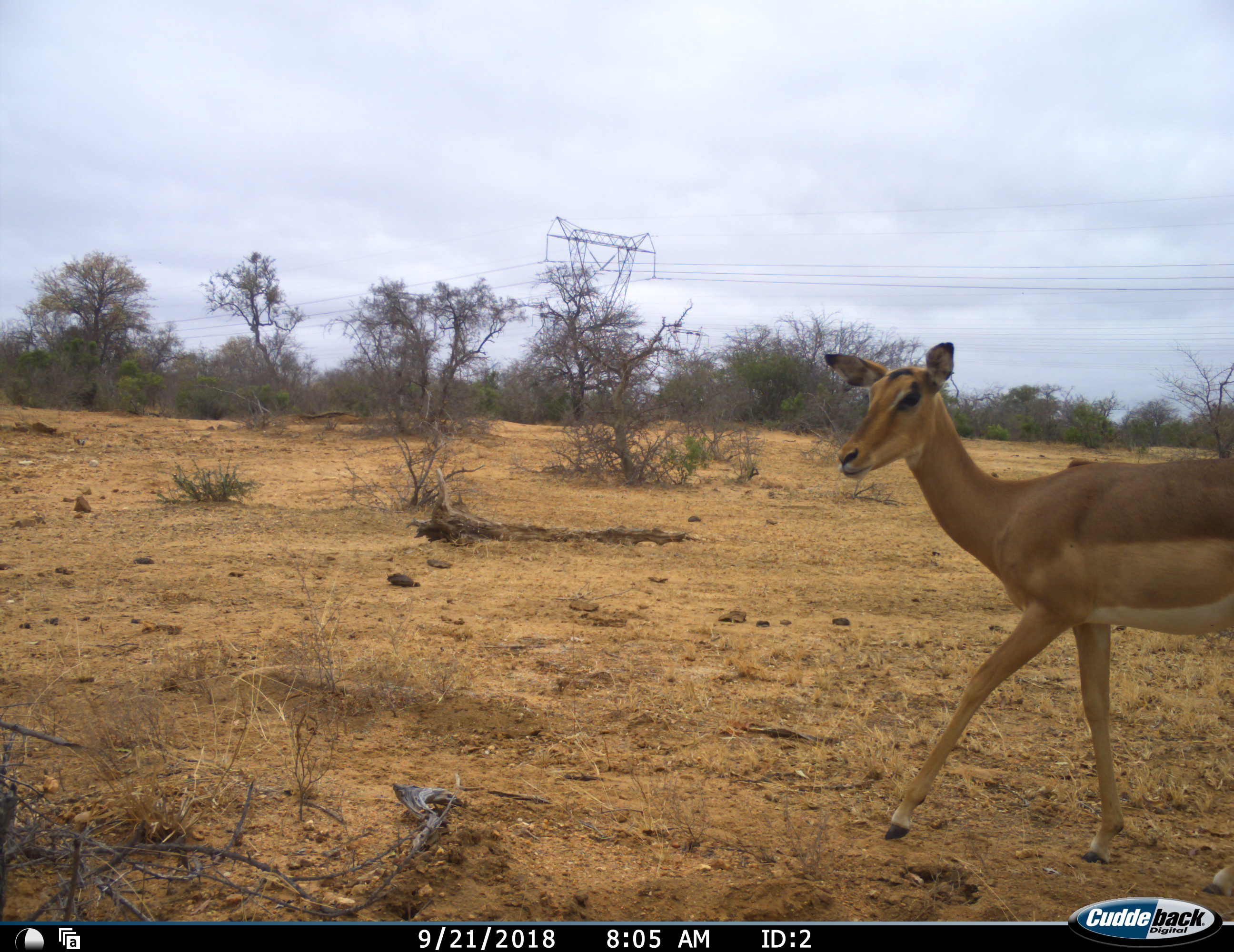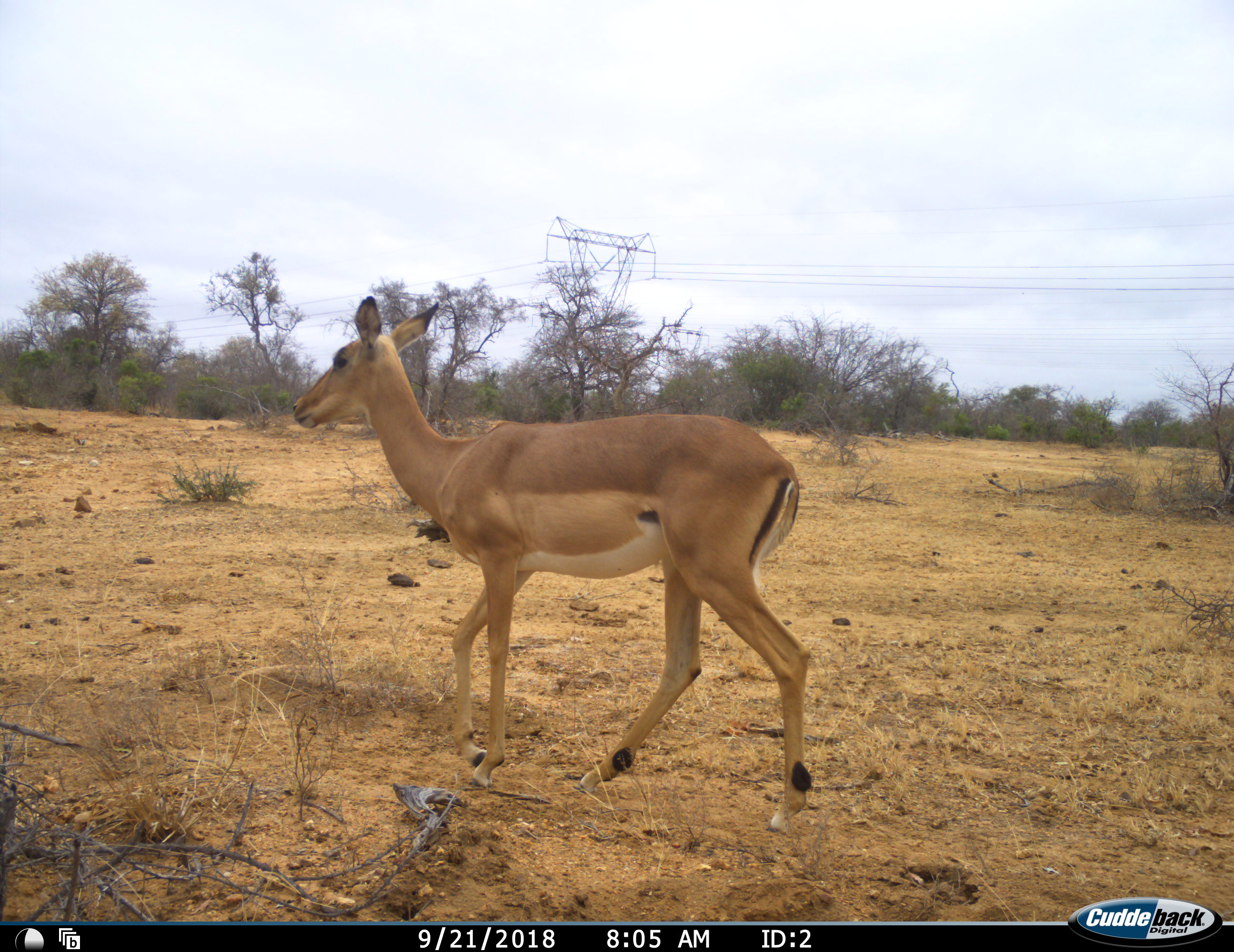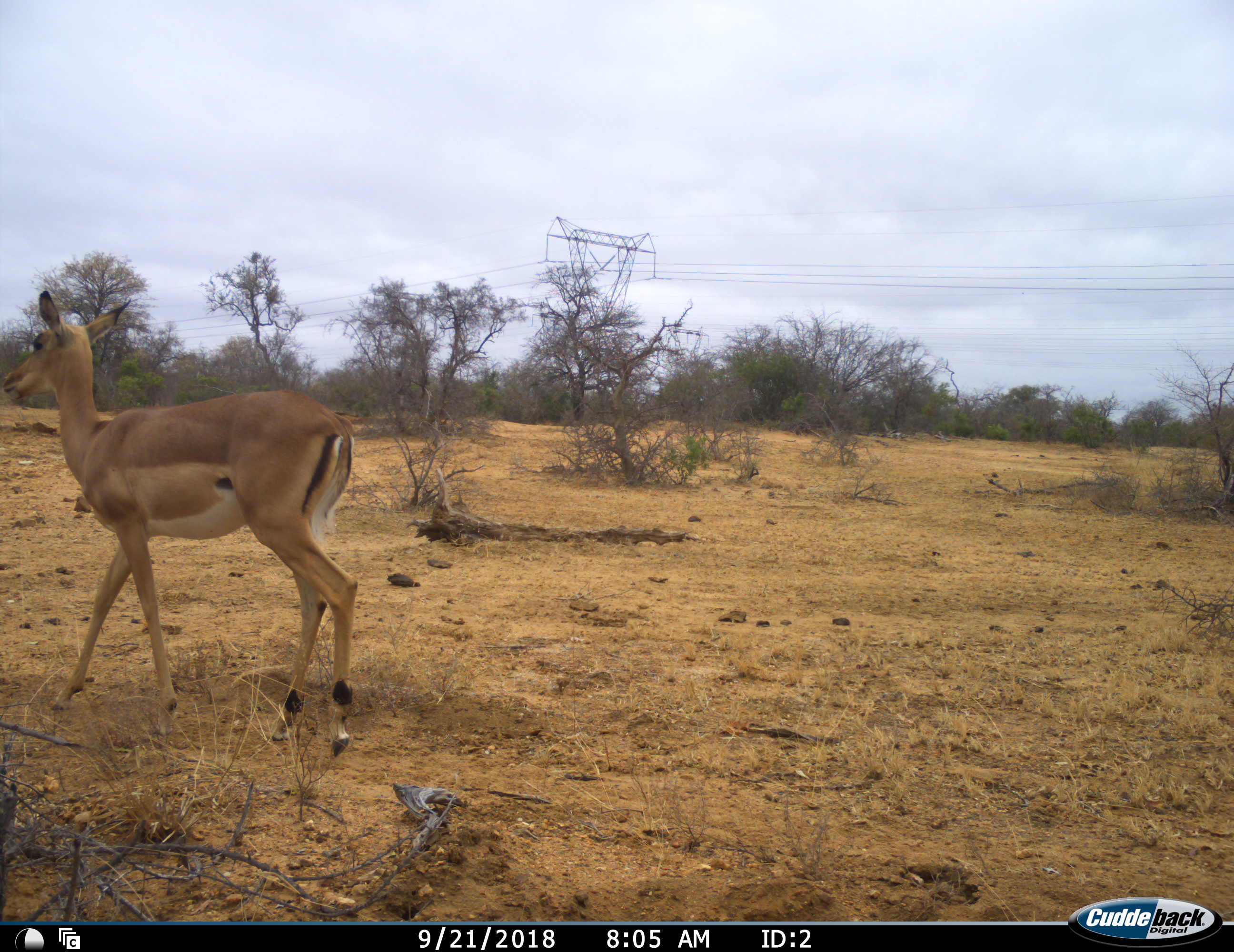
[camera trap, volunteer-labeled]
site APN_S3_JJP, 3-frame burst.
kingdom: Animalia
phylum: Chordata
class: Mammalia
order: Artiodactyla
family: Bovidae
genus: Aepyceros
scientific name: Aepyceros melampus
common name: impala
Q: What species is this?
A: Impala (Aepyceros melampus).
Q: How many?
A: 1.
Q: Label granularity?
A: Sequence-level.